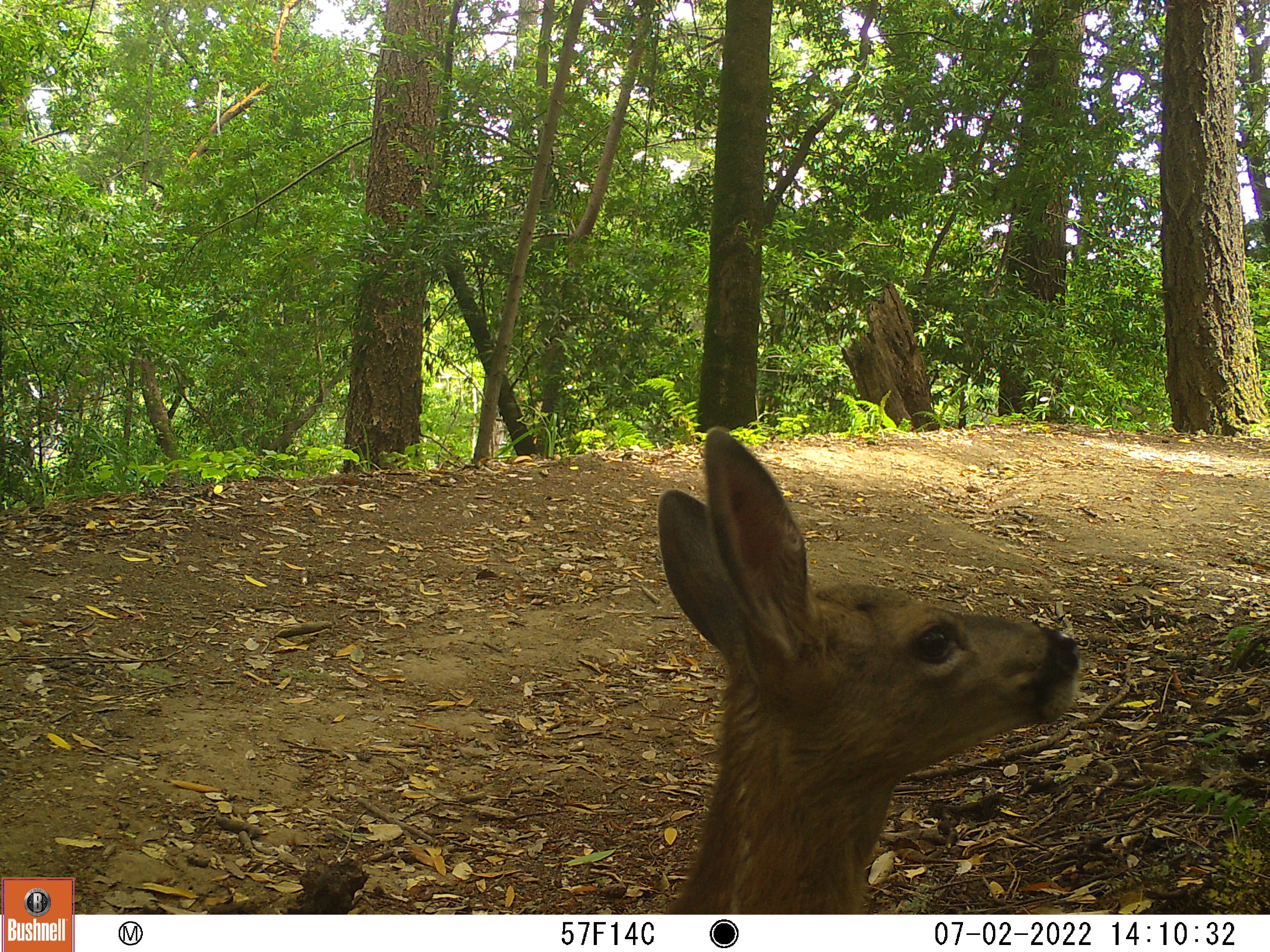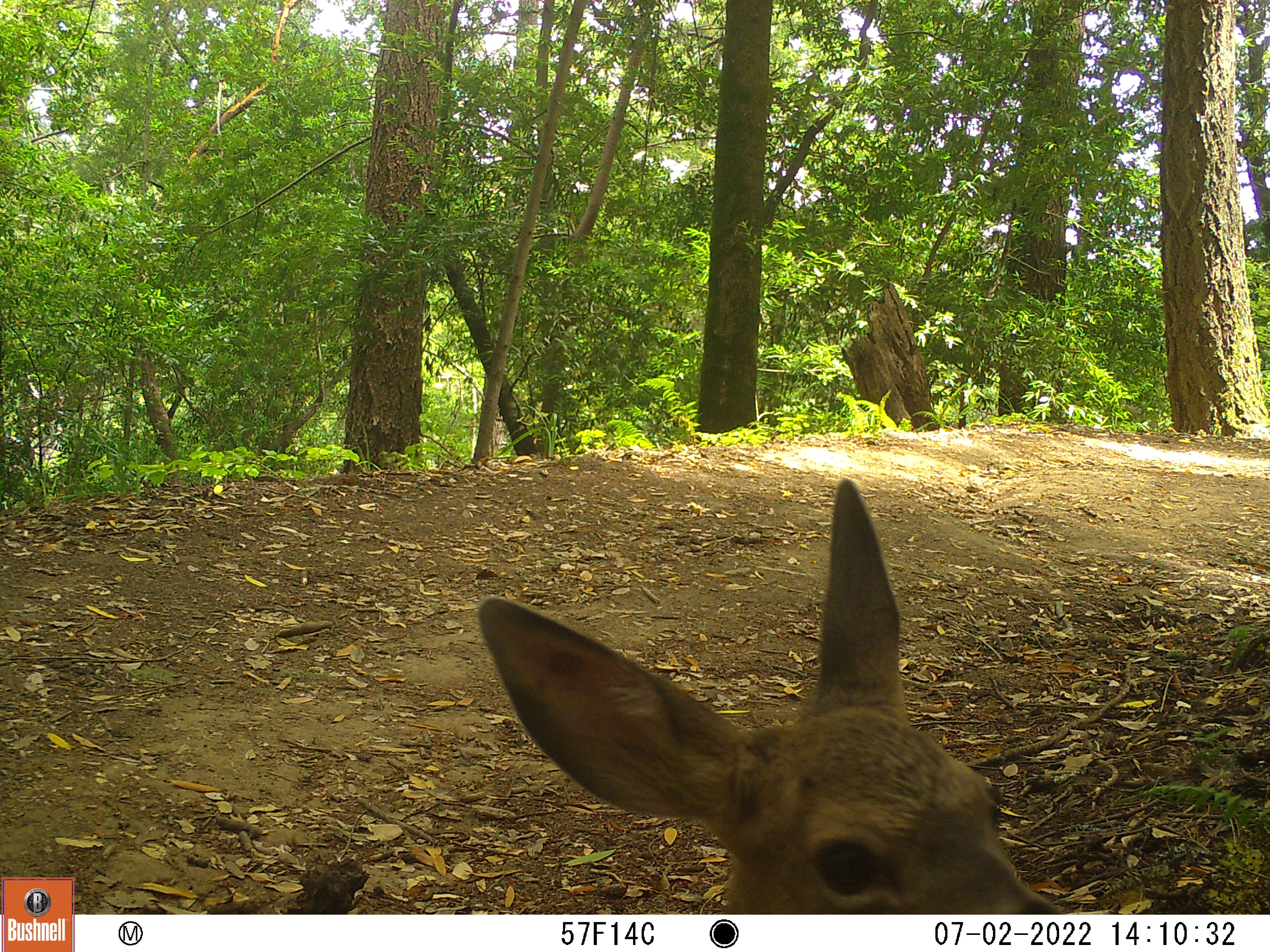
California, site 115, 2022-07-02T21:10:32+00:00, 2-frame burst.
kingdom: Animalia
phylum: Chordata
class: Mammalia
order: Artiodactyla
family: Cervidae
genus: Odocoileus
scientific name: Odocoileus hemionus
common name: mule deer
Mule deer (Odocoileus hemionus).